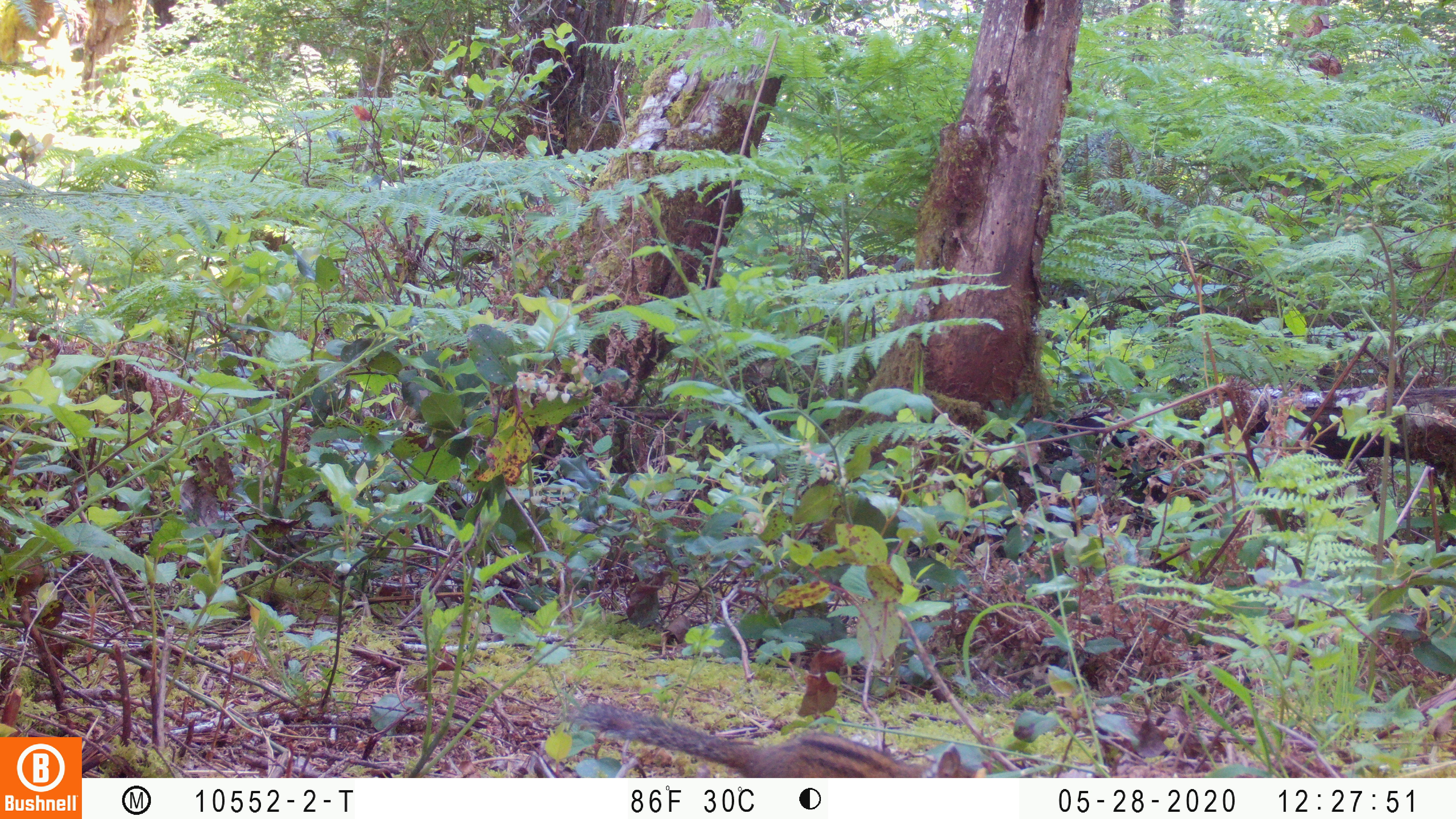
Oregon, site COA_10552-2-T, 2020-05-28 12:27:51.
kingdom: Animalia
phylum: Chordata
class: Mammalia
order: Rodentia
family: Sciuridae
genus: Neotamias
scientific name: Neotamias townsendii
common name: townsend's chipmunk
Townsend's chipmunk (Neotamias townsendii).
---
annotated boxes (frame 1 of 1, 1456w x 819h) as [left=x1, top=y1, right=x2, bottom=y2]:
townsend's chipmunk: [left=562, top=693, right=975, bottom=772]